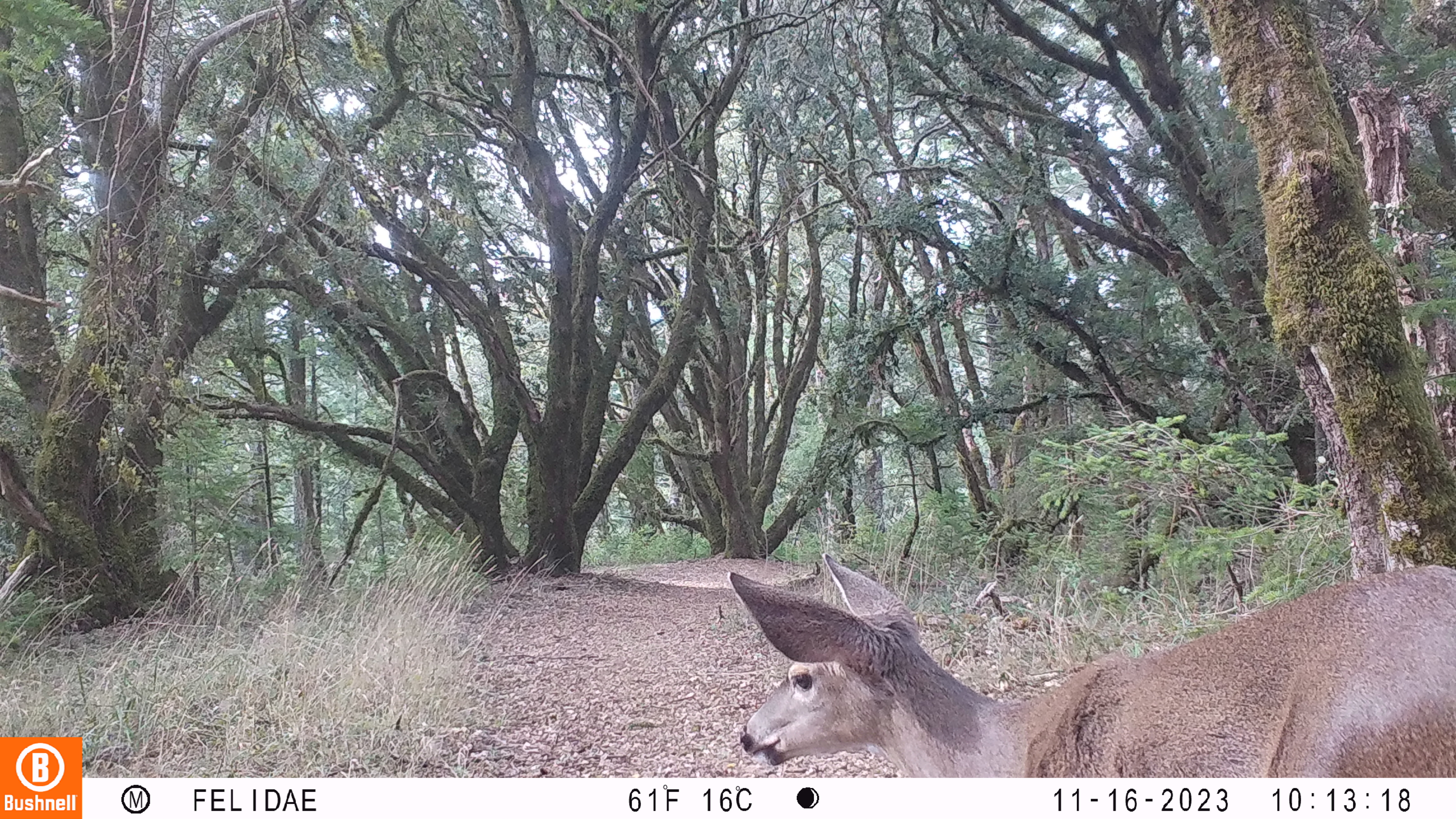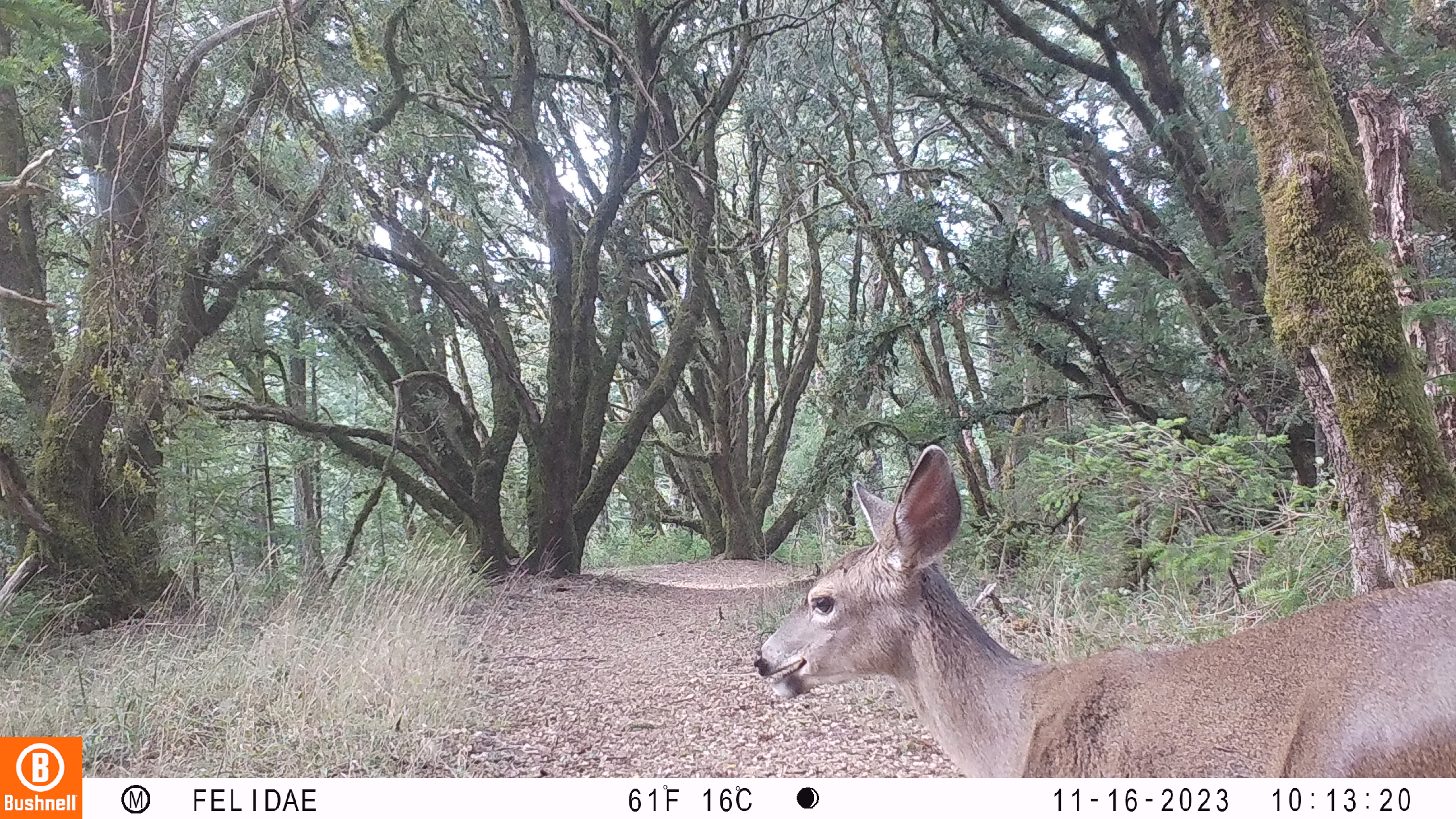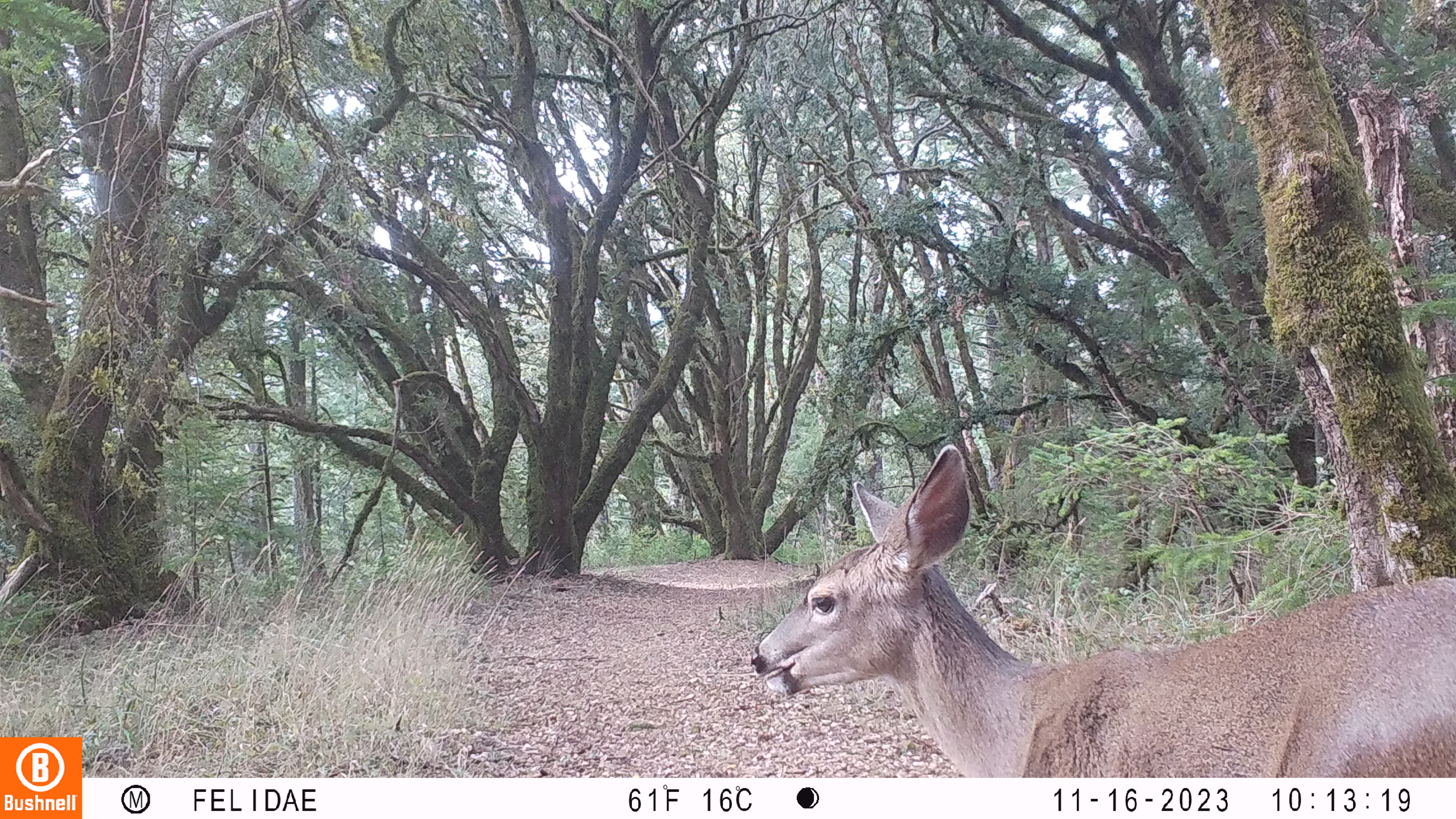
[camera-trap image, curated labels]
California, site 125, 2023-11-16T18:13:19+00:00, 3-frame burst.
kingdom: Animalia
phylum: Chordata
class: Mammalia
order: Artiodactyla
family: Cervidae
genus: Odocoileus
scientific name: Odocoileus hemionus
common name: mule deer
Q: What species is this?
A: Mule deer (Odocoileus hemionus).